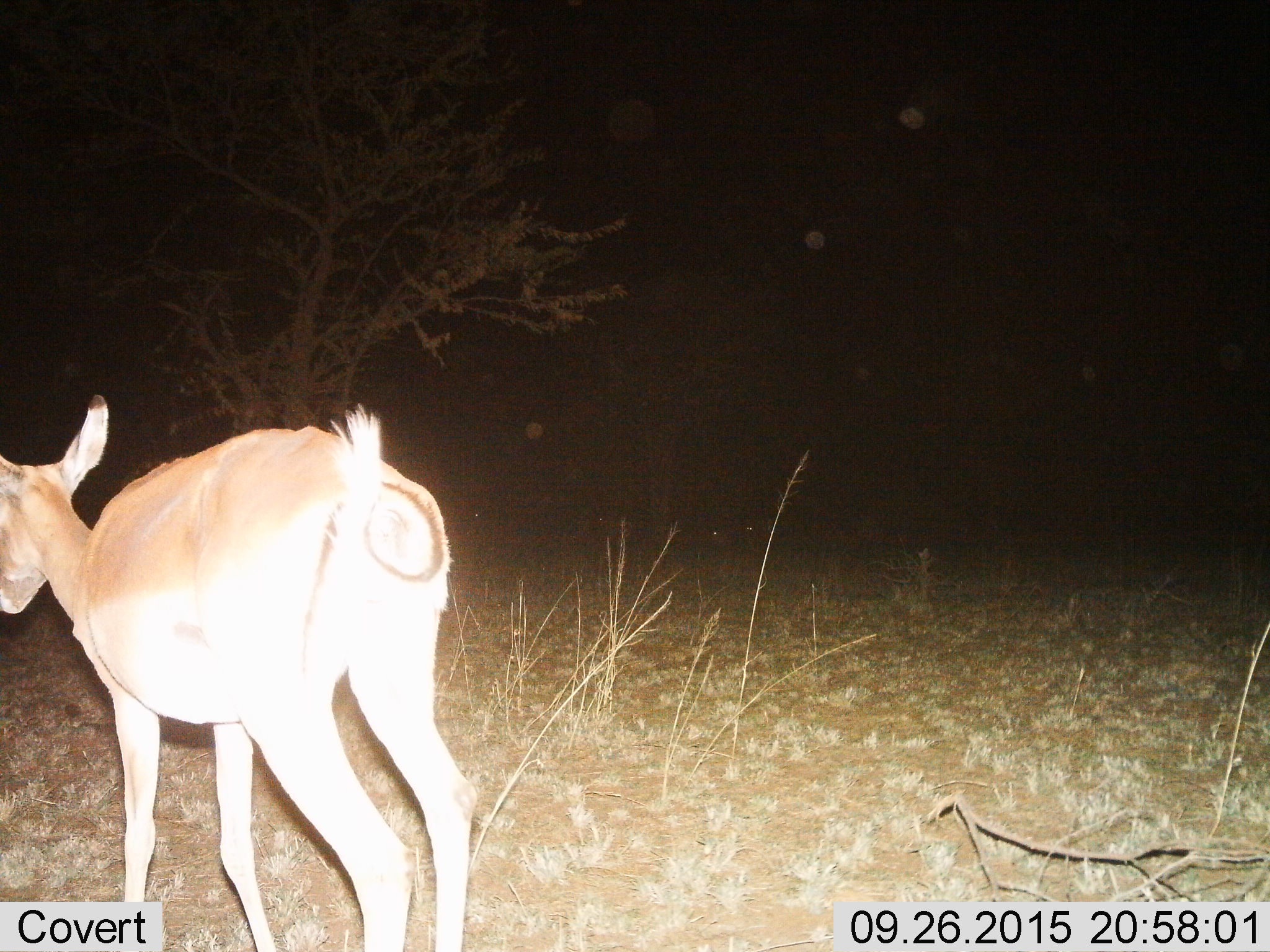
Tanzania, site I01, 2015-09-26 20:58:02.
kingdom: Animalia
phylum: Chordata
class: Mammalia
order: Artiodactyla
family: Bovidae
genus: Nanger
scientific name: Nanger granti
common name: grant's gazelle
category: gazellegrants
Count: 1.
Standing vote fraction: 75%.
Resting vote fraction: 0%.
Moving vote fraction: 25%.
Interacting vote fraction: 0%.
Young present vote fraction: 0%.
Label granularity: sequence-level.